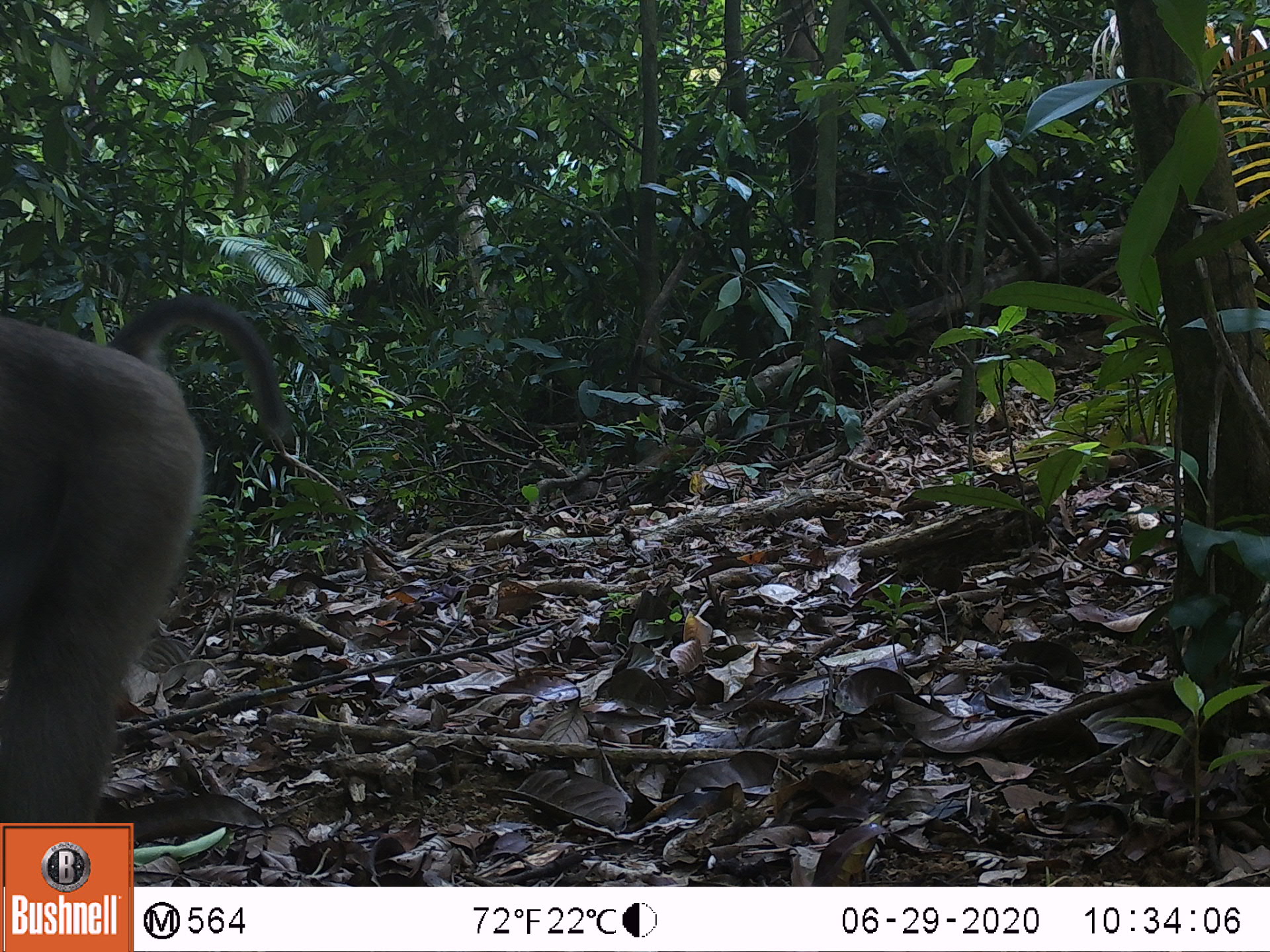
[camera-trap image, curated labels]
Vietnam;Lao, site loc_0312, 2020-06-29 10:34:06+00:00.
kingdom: Animalia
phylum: Chordata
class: Mammalia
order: Primates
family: Cercopithecidae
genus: Macaca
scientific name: Macaca nemestrina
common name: pig-tailed macaque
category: pig tailed macaque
Pig tailed macaque (pig-tailed macaque) (Macaca nemestrina). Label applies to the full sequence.